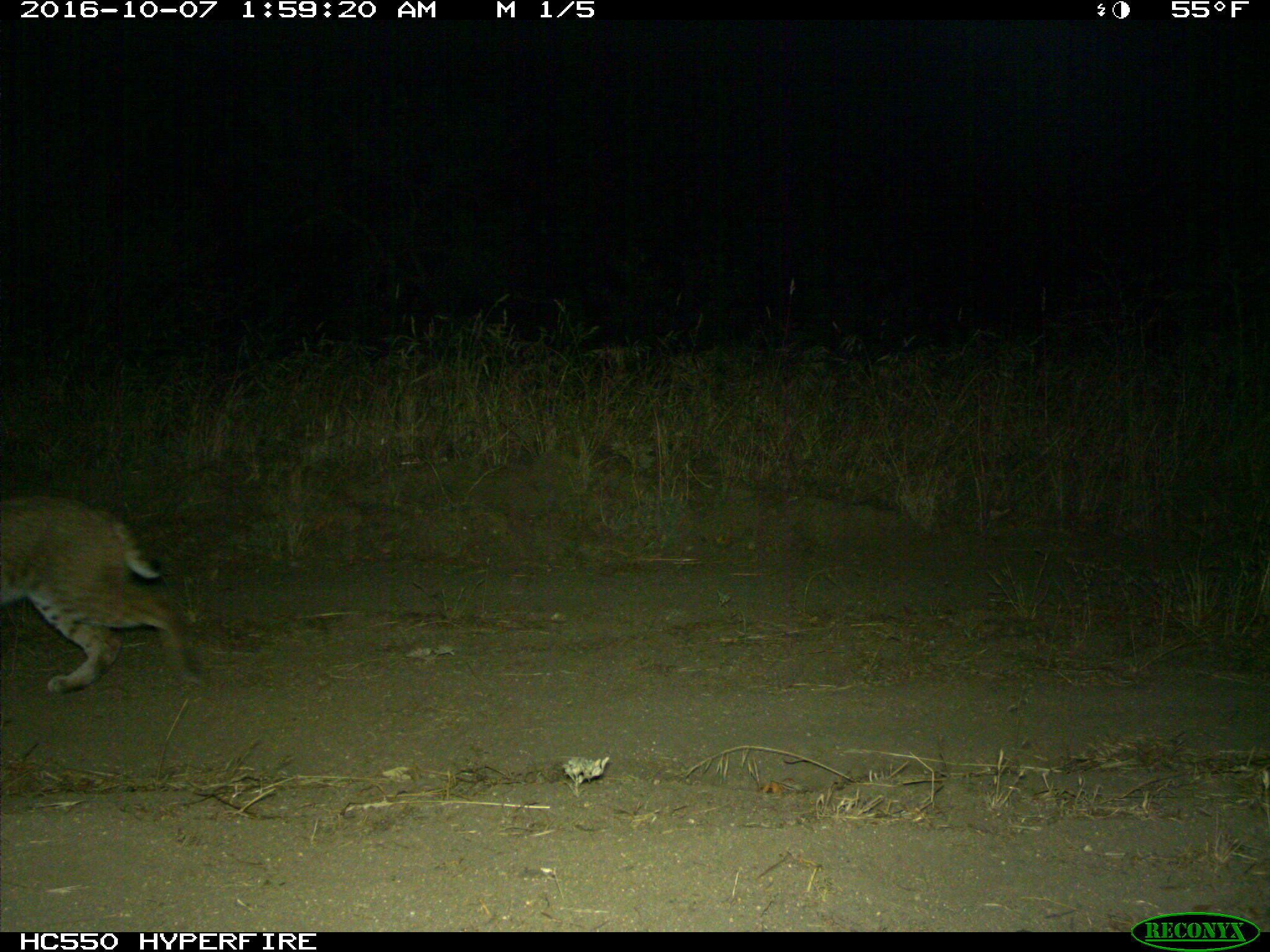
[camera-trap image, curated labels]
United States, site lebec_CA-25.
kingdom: Animalia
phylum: Chordata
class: Mammalia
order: Carnivora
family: Felidae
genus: Lynx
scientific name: Lynx rufus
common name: bobcat